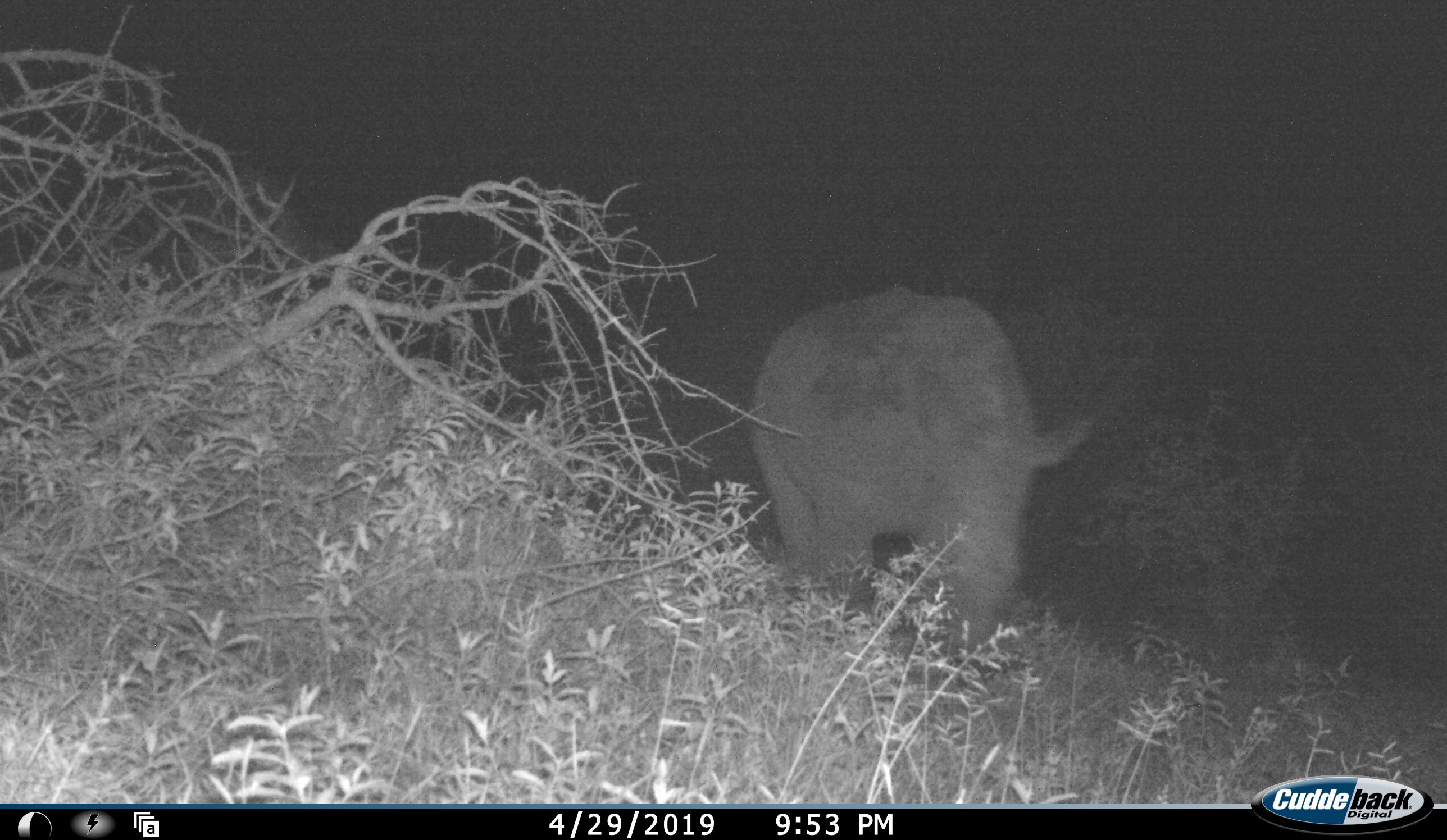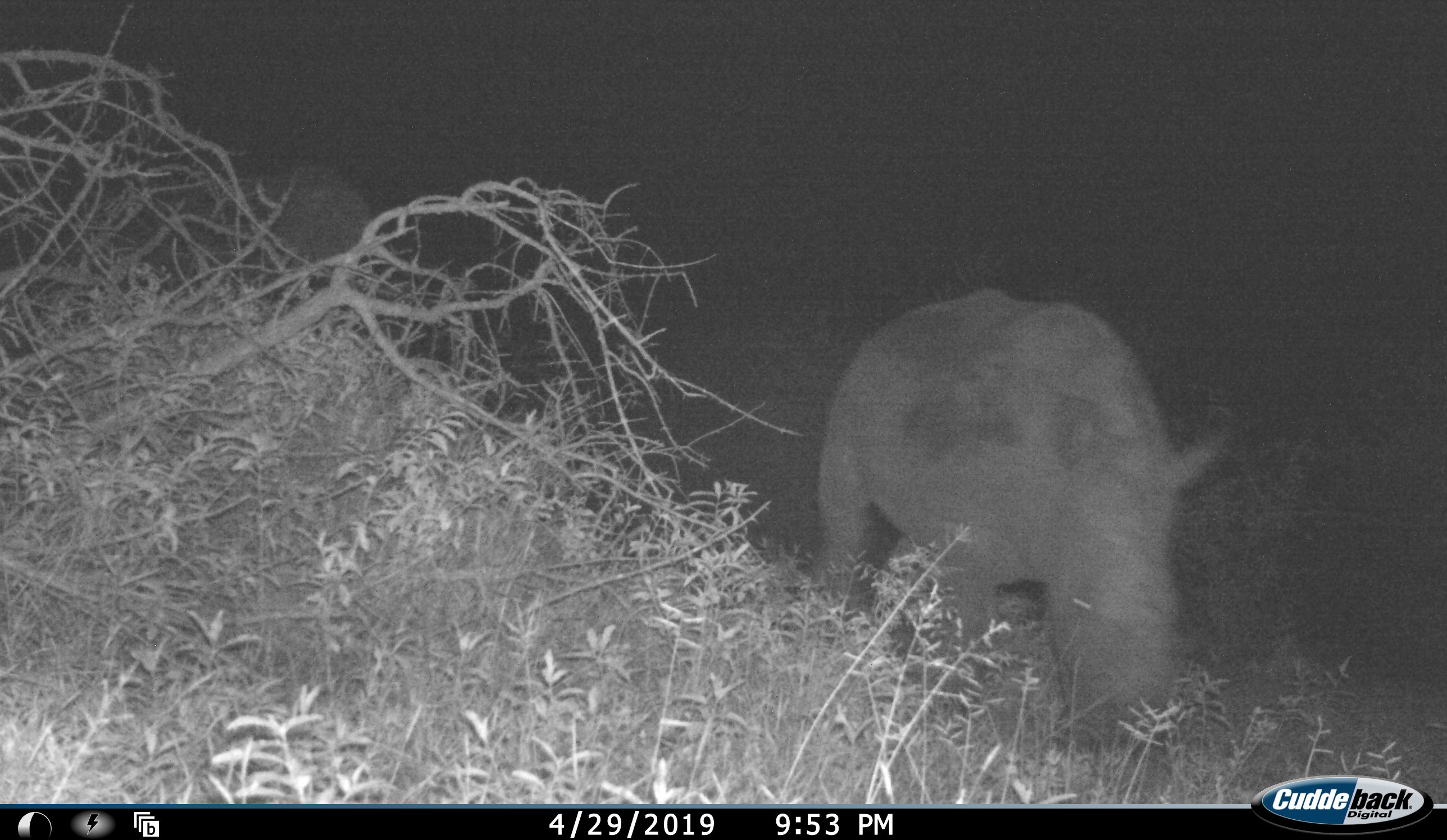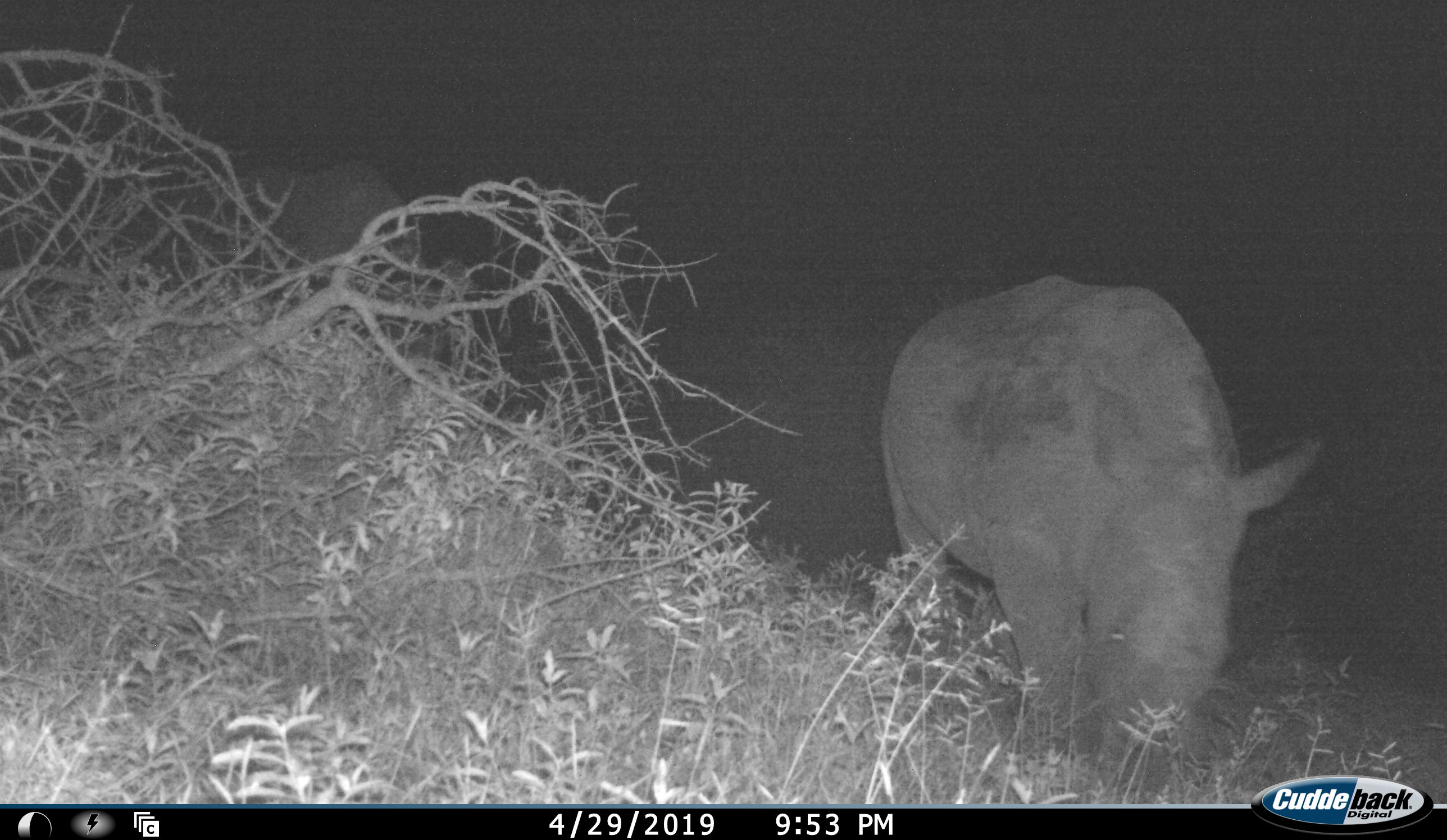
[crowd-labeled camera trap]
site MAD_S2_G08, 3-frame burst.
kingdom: Animalia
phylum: Chordata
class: Mammalia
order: Perissodactyla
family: Rhinocerotidae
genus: Ceratotherium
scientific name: Ceratotherium simum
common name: white rhinoceros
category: rhinoceroswhite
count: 2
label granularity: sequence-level